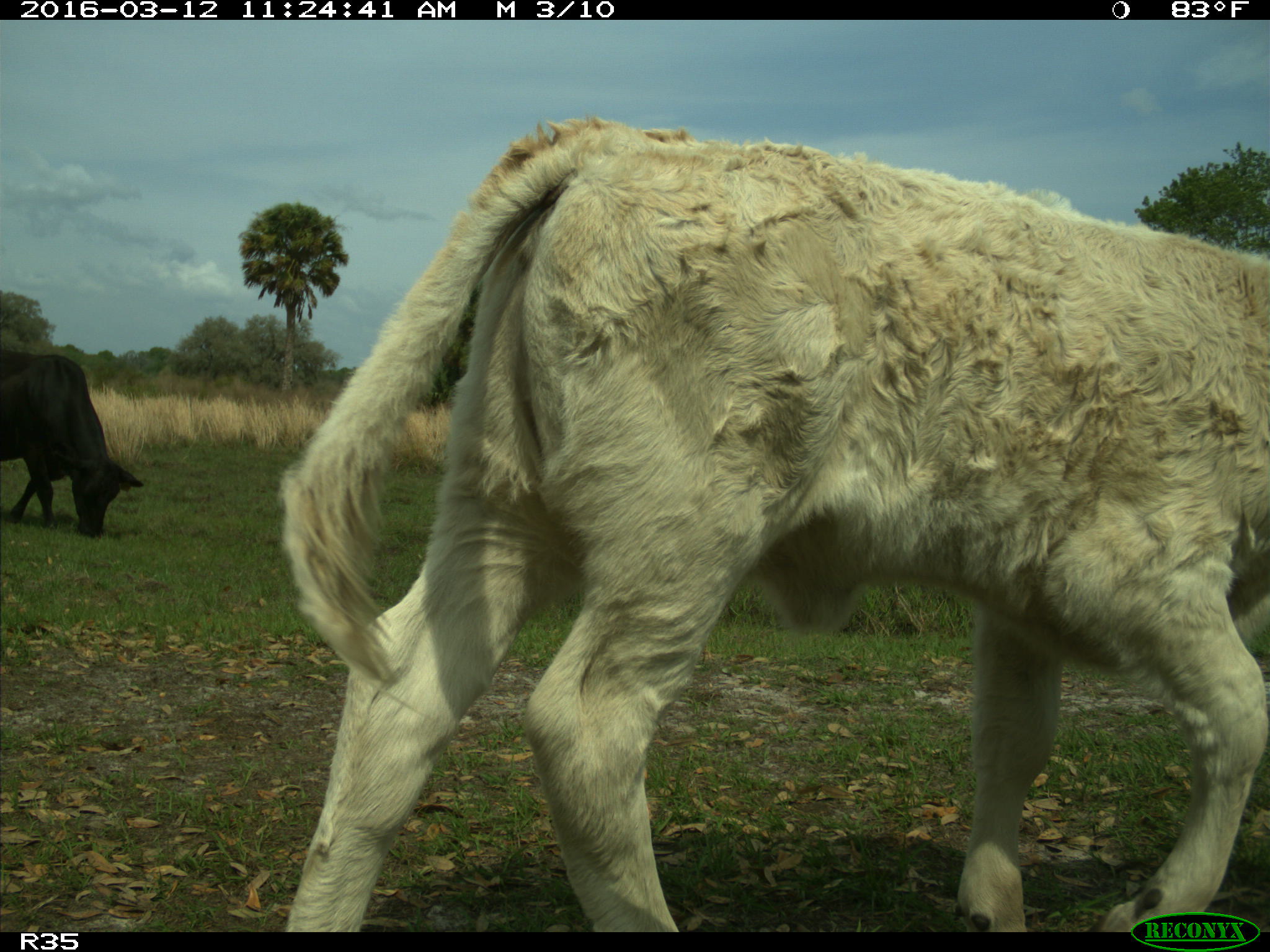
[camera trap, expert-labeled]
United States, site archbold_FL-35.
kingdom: Animalia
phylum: Chordata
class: Mammalia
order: Artiodactyla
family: Bovidae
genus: Bos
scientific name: Bos taurus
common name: domestic cow